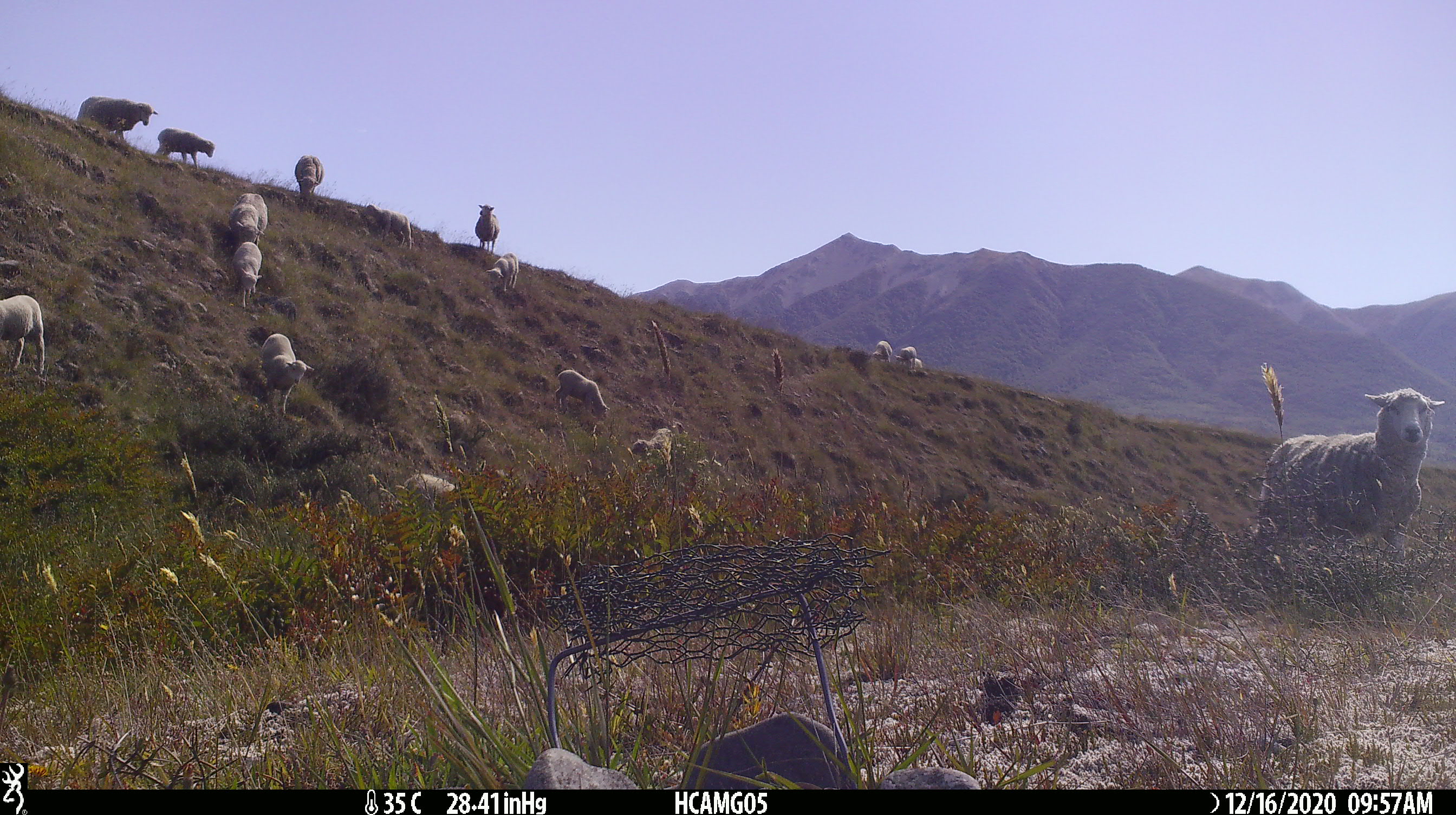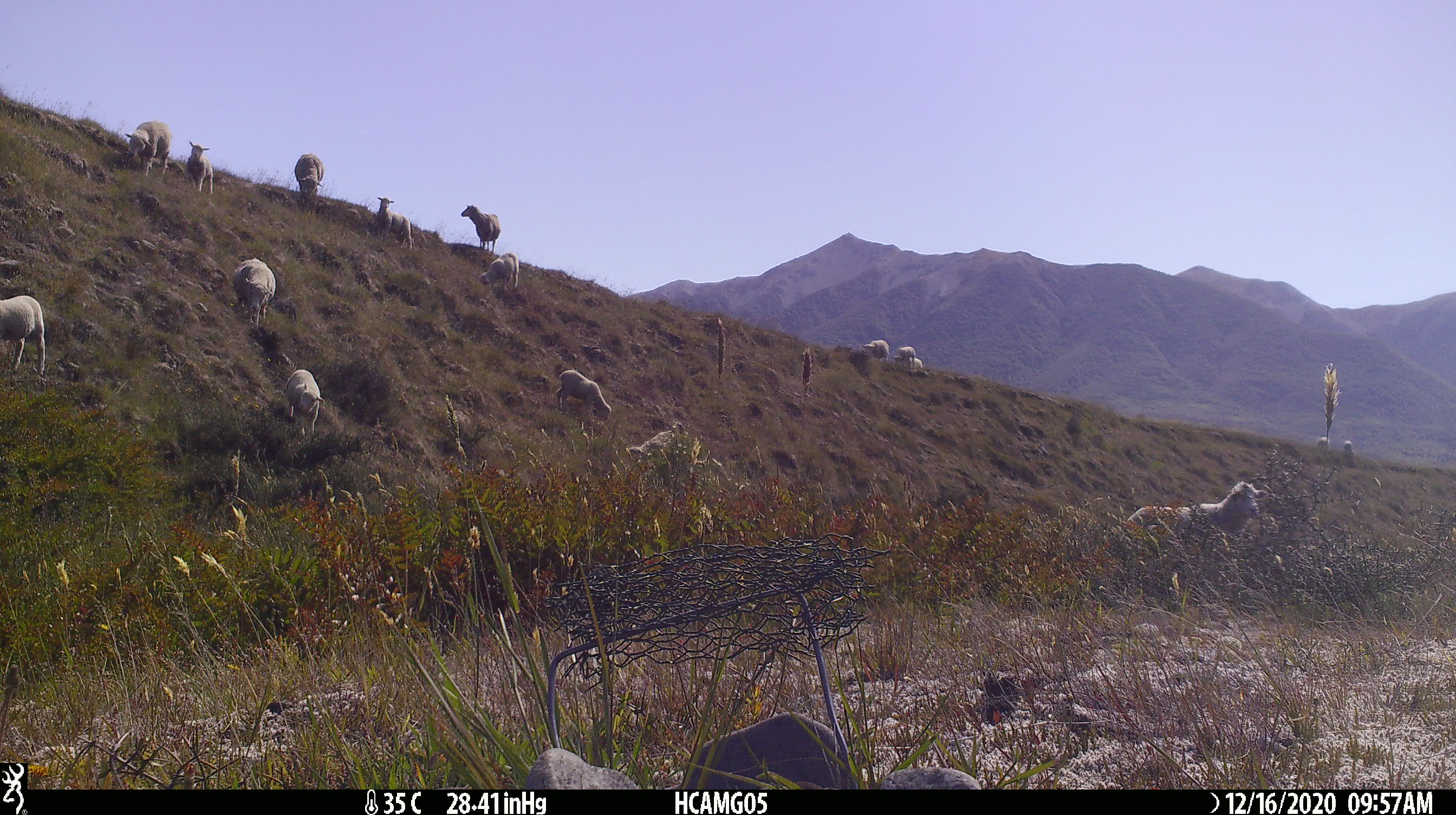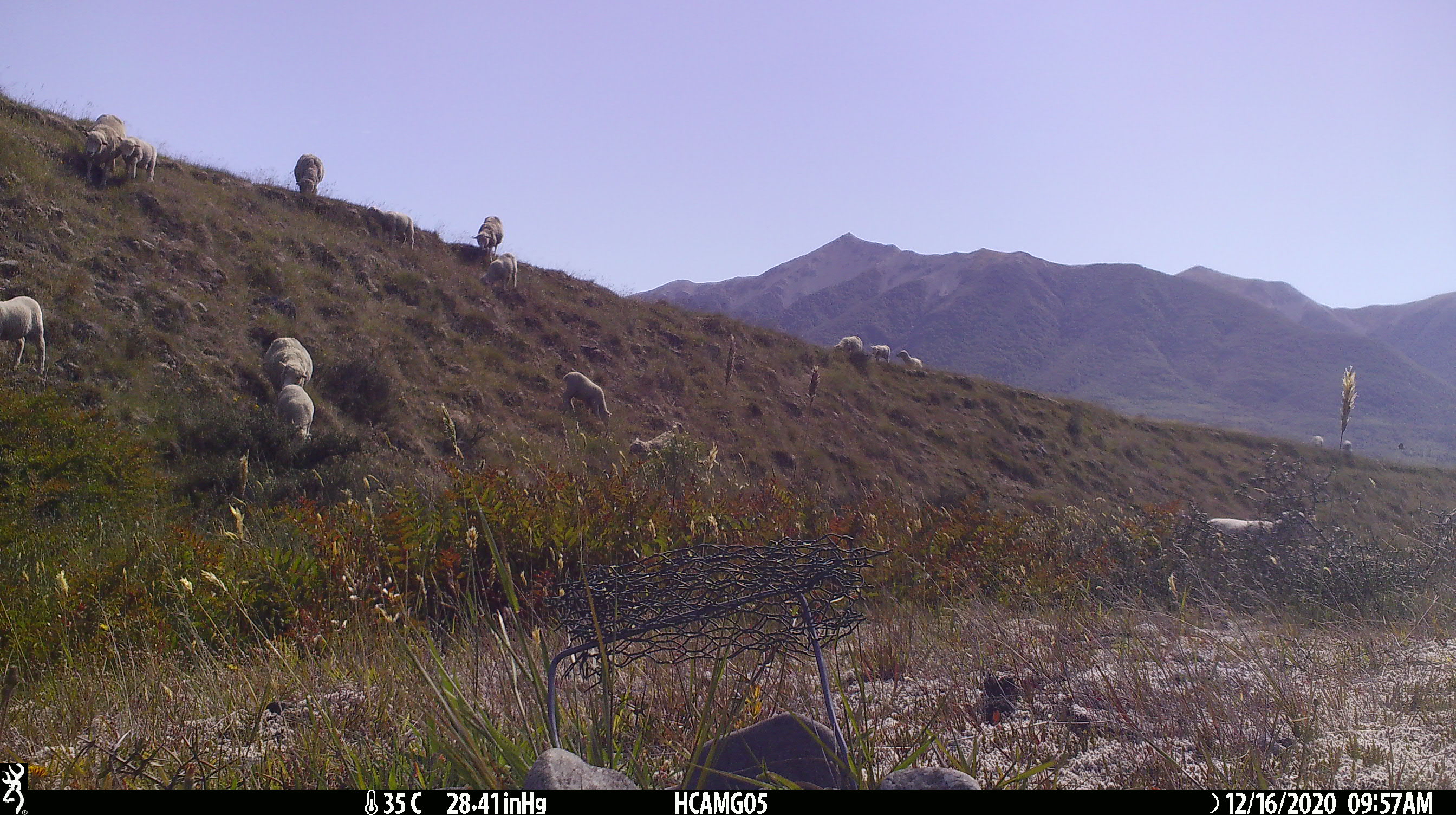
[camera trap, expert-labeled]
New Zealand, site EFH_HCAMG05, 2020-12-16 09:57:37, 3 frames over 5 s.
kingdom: Animalia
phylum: Chordata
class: Mammalia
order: Artiodactyla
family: Bovidae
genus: Ovis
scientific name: Ovis aries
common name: domestic sheep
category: sheep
Sheep (domestic sheep) (Ovis aries).